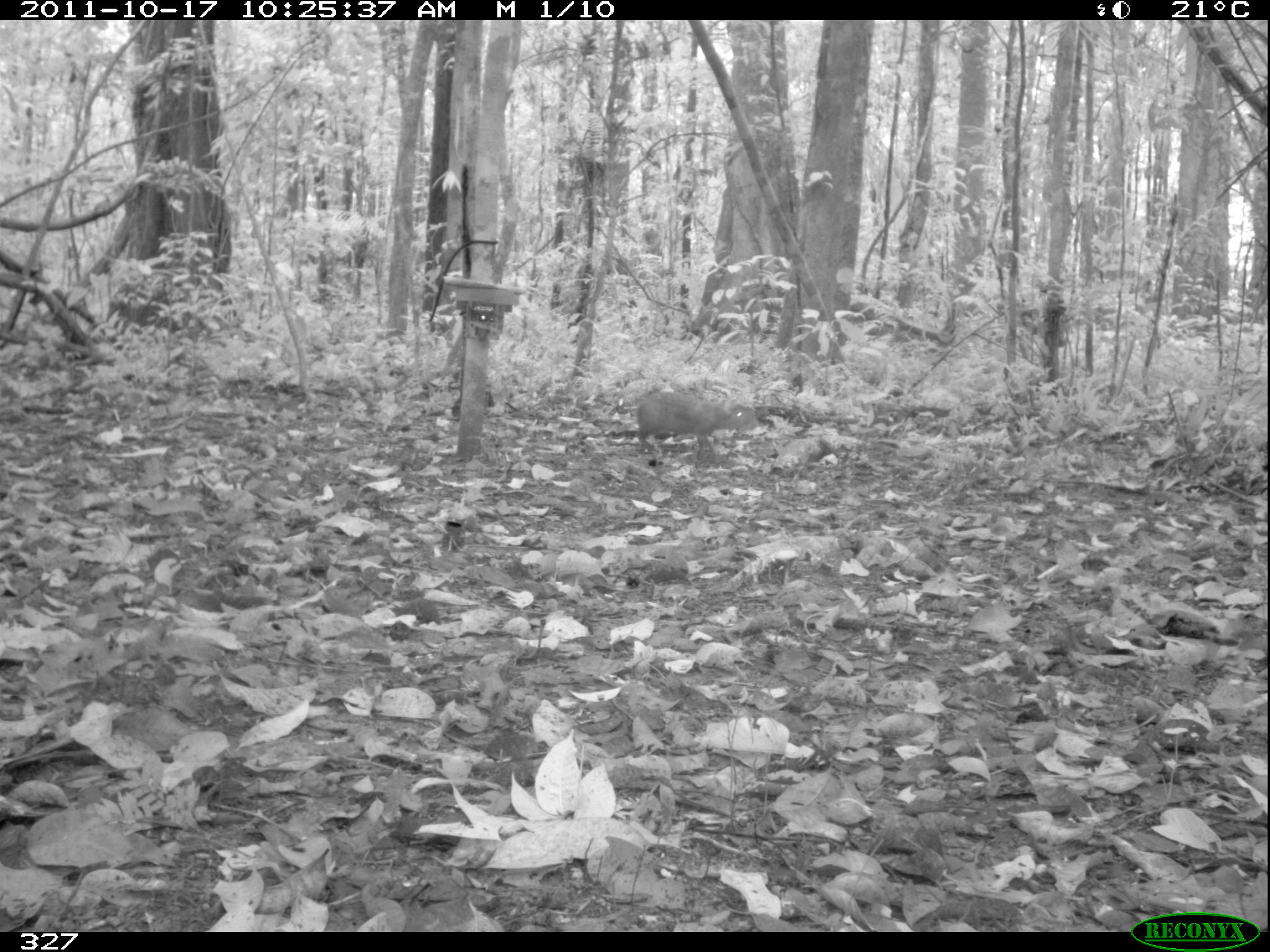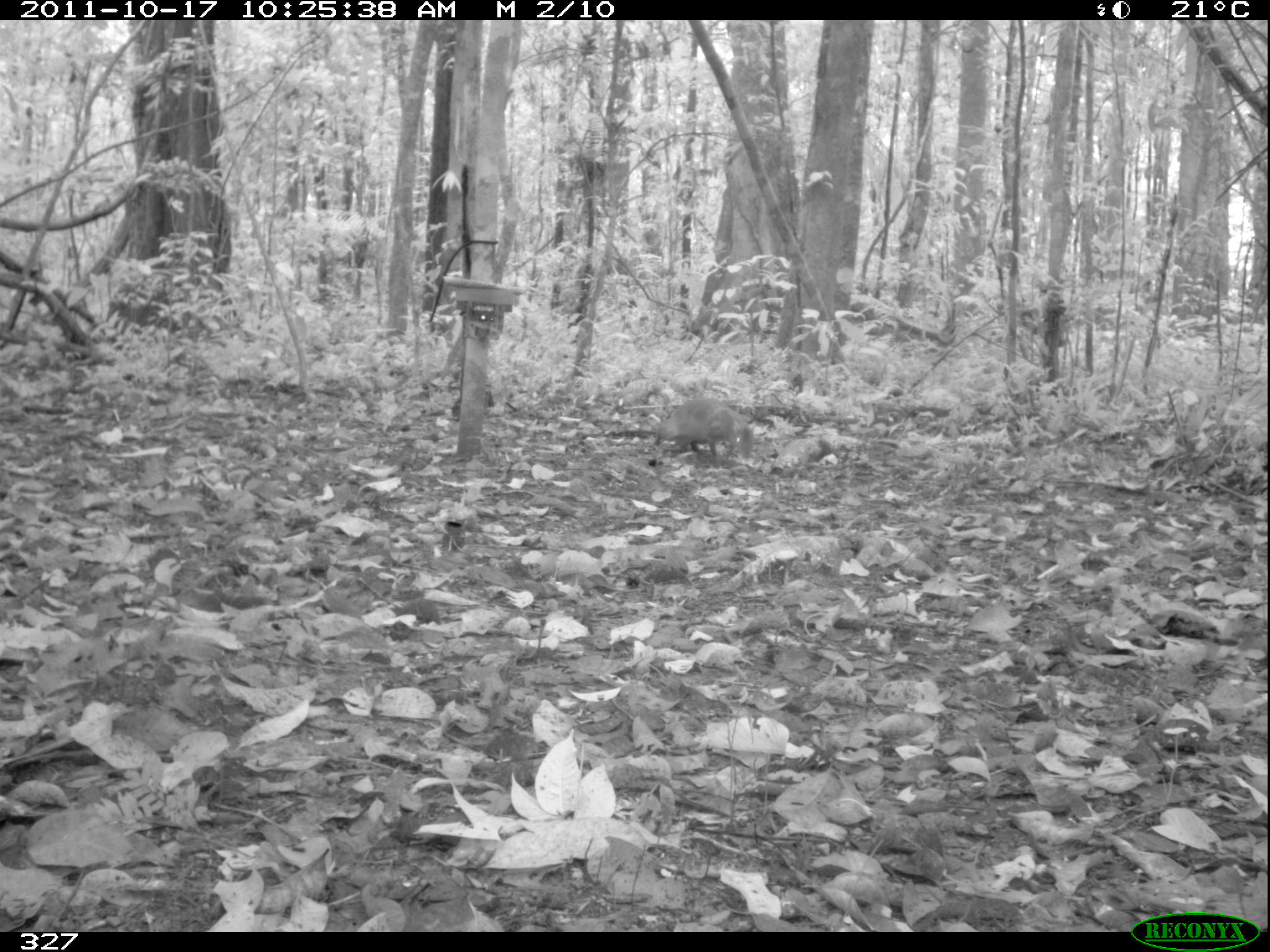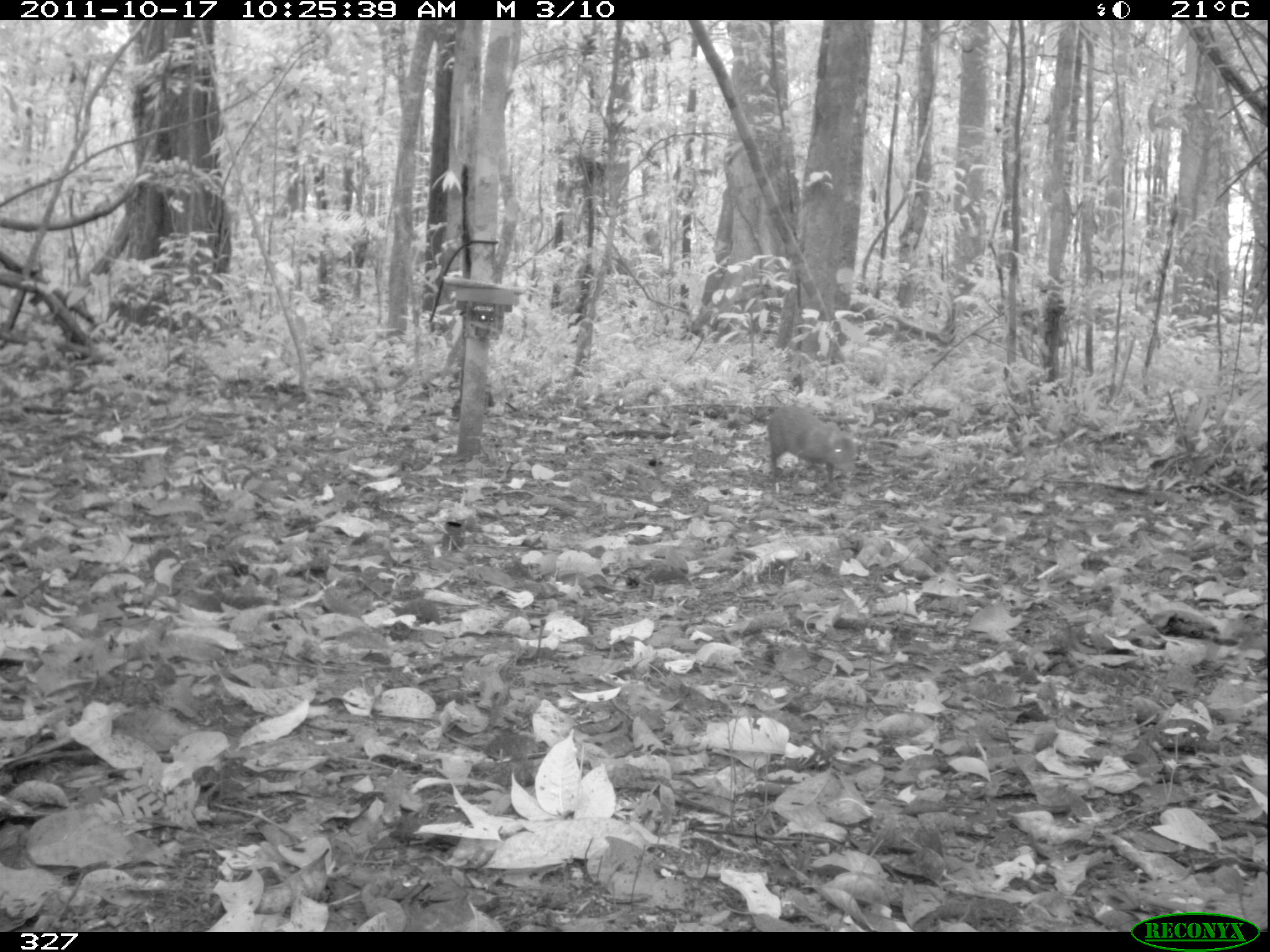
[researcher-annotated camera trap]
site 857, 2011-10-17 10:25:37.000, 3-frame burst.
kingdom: Animalia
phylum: Chordata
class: Mammalia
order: Rodentia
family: Dasyproctidae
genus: Dasyprocta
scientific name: Dasyprocta punctata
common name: central american agouti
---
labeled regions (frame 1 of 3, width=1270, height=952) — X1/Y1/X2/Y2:
dasyprocta punctata: 636/390/760/456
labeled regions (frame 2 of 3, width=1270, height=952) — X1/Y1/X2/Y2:
dasyprocta punctata: 652/397/754/463